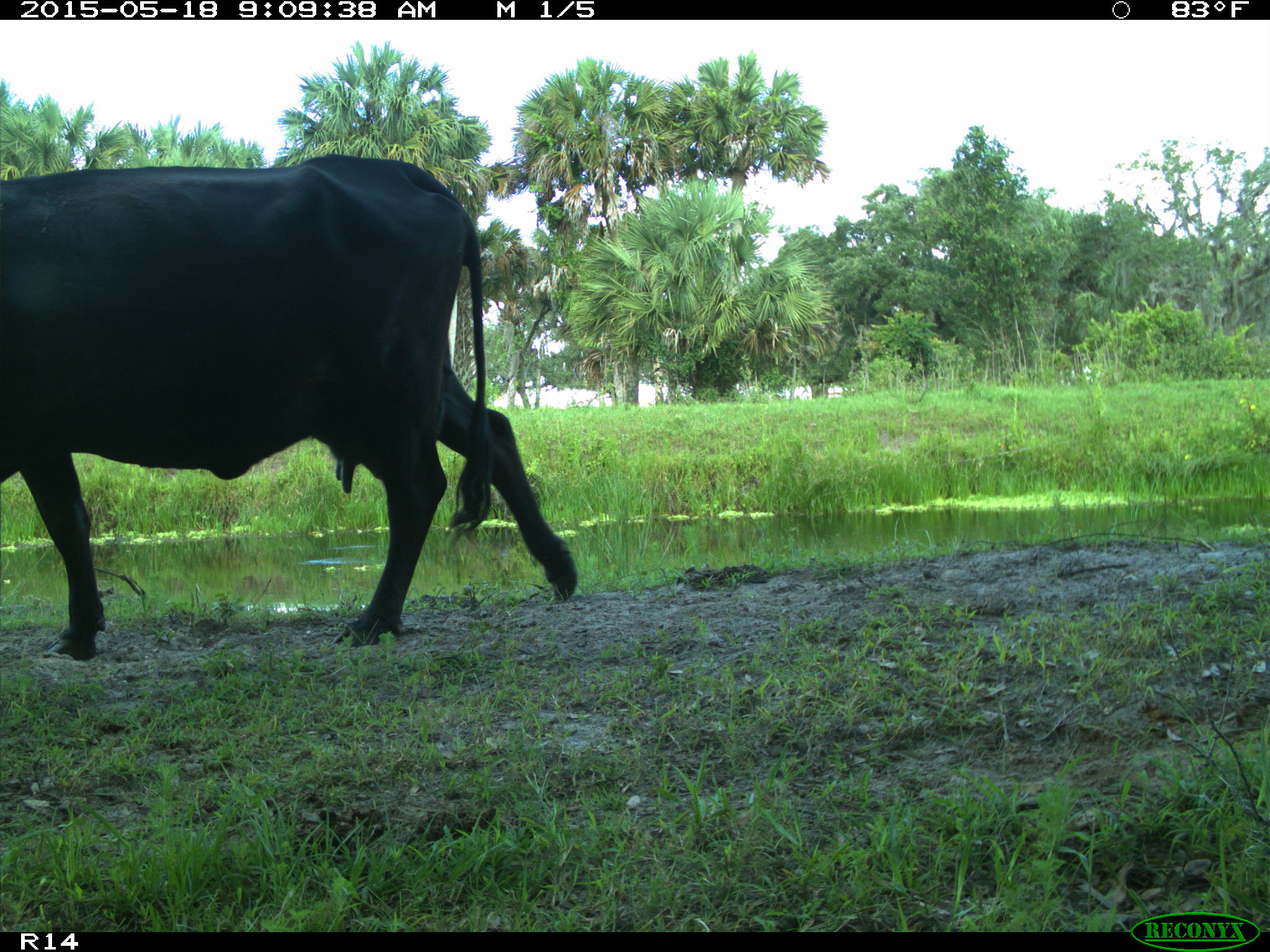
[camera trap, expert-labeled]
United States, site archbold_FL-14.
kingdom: Animalia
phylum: Chordata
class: Mammalia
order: Artiodactyla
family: Bovidae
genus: Bos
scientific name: Bos taurus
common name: domestic cow